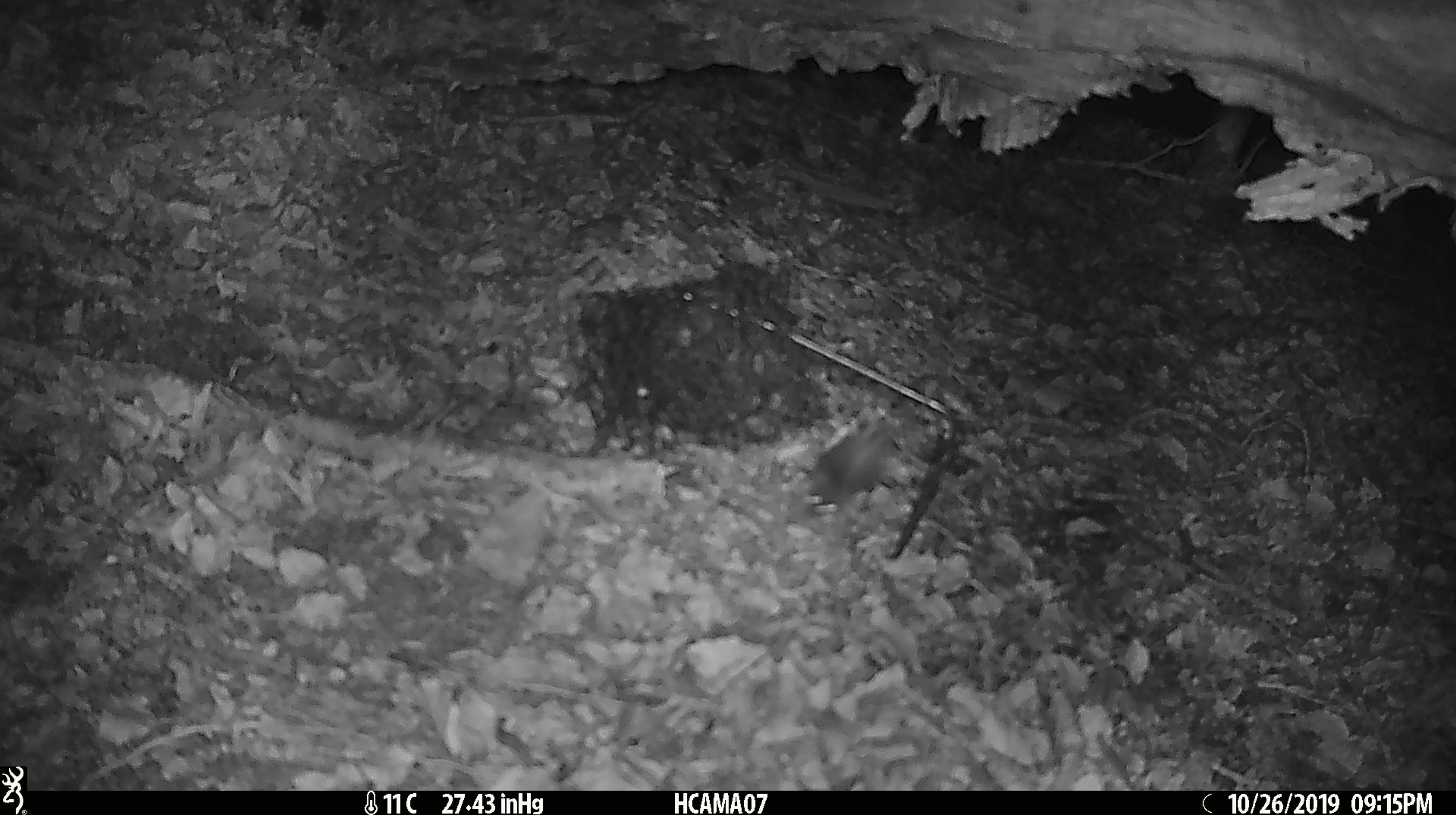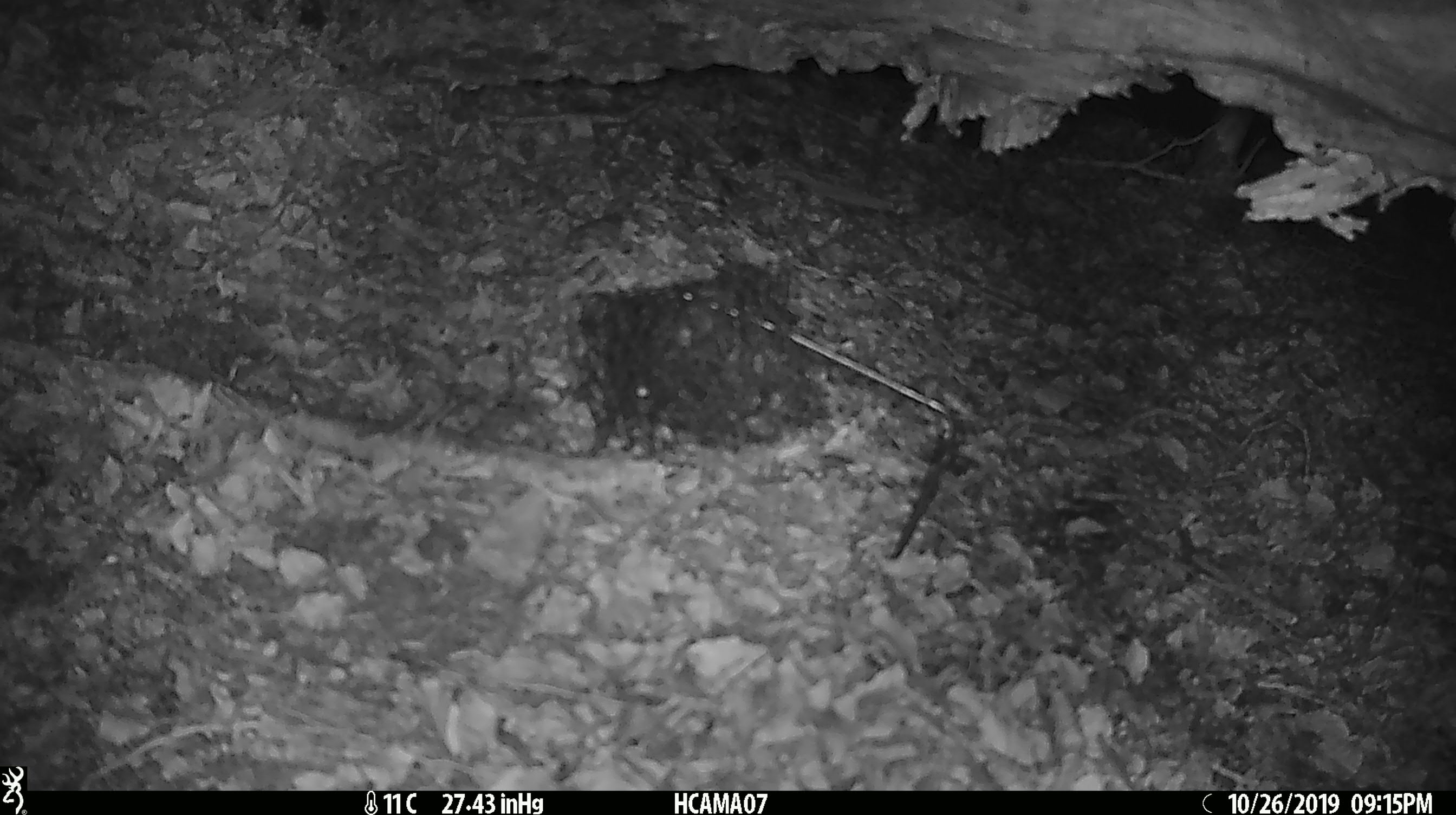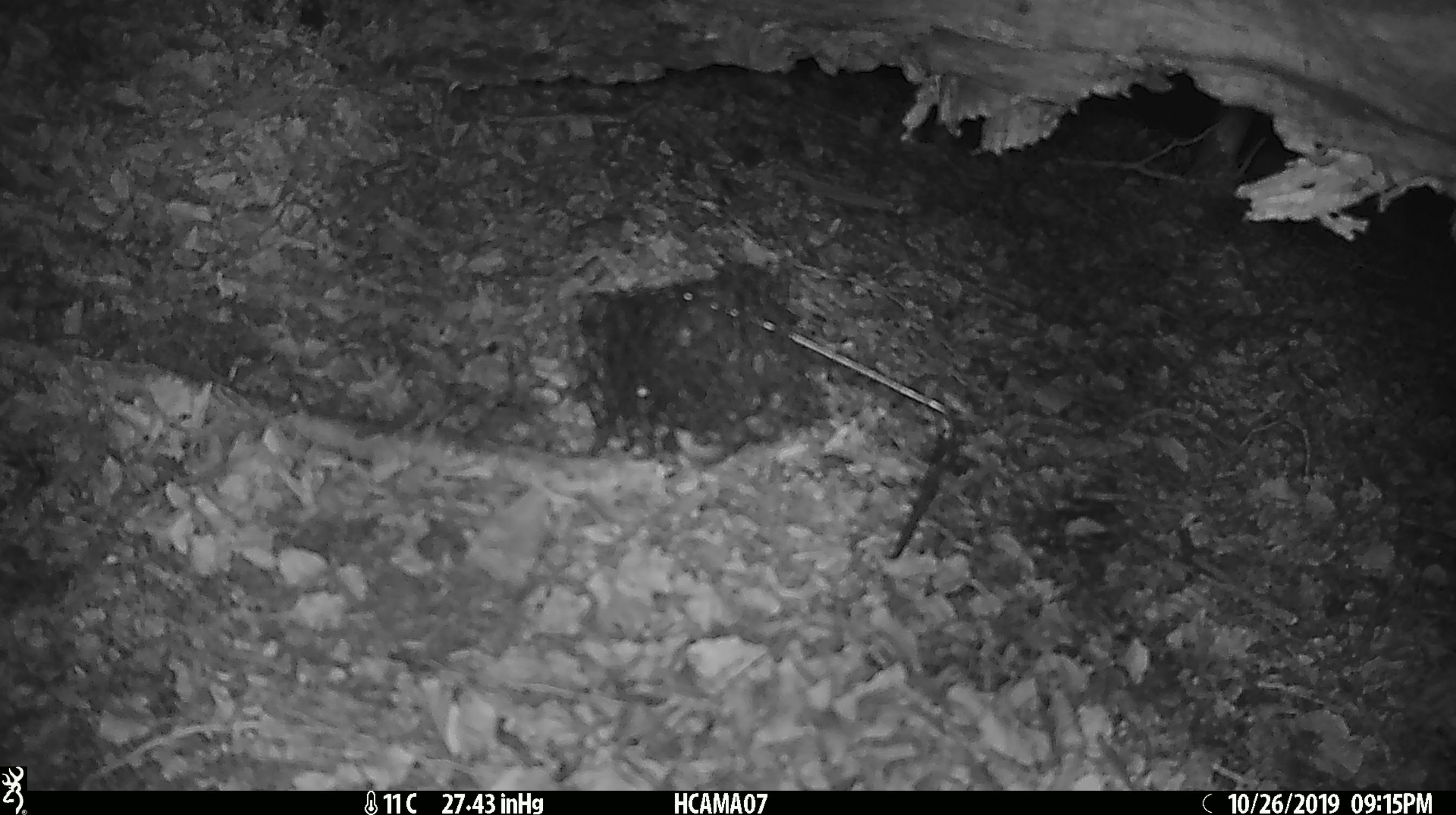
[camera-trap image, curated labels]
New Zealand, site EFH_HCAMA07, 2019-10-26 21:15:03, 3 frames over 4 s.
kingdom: Animalia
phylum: Chordata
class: Mammalia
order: Rodentia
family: Muridae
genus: Mus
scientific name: Mus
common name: mouse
Mouse (Mus).